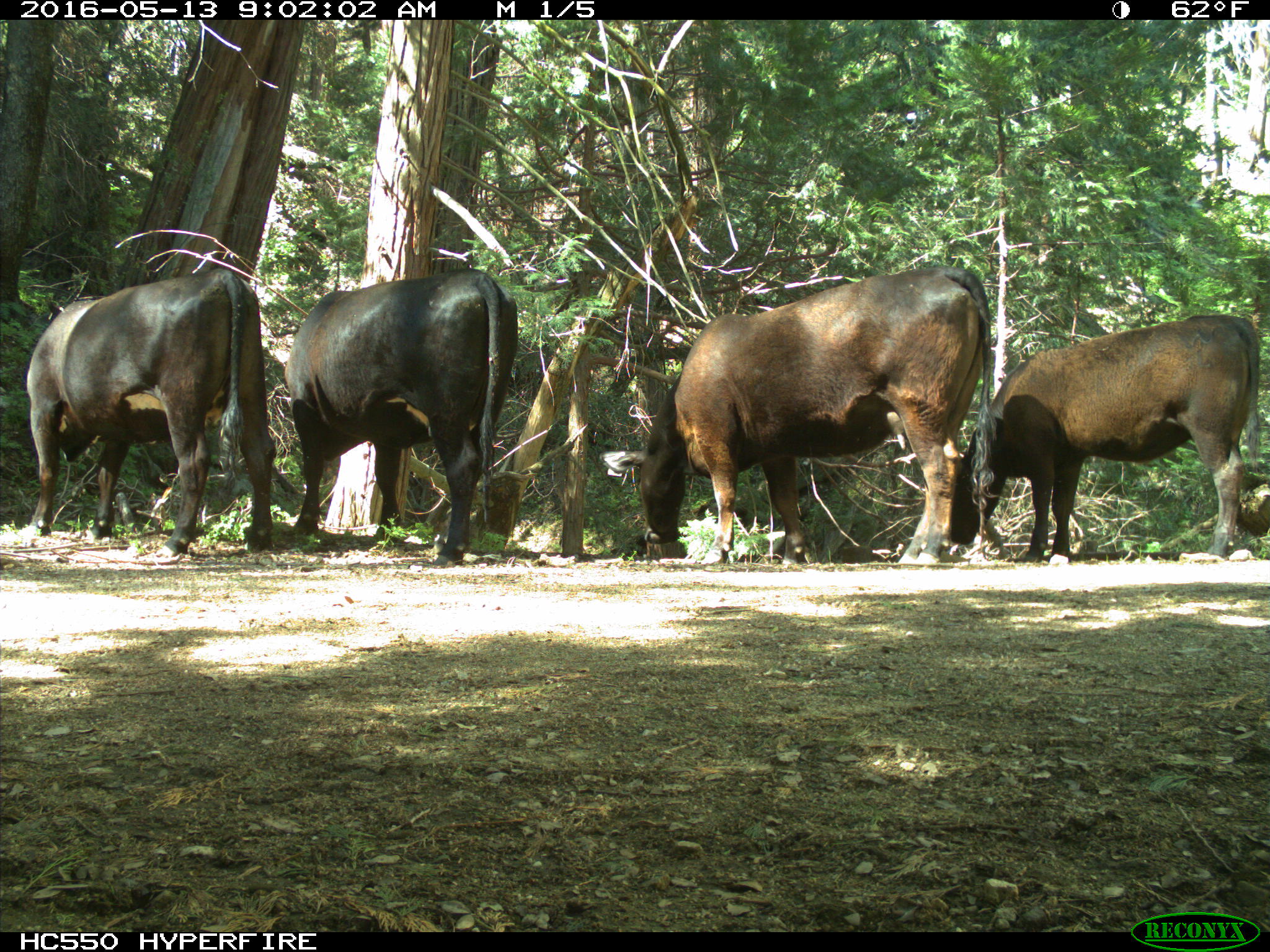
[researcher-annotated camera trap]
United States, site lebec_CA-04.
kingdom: Animalia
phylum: Chordata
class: Mammalia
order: Artiodactyla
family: Bovidae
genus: Bos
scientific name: Bos taurus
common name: domestic cow